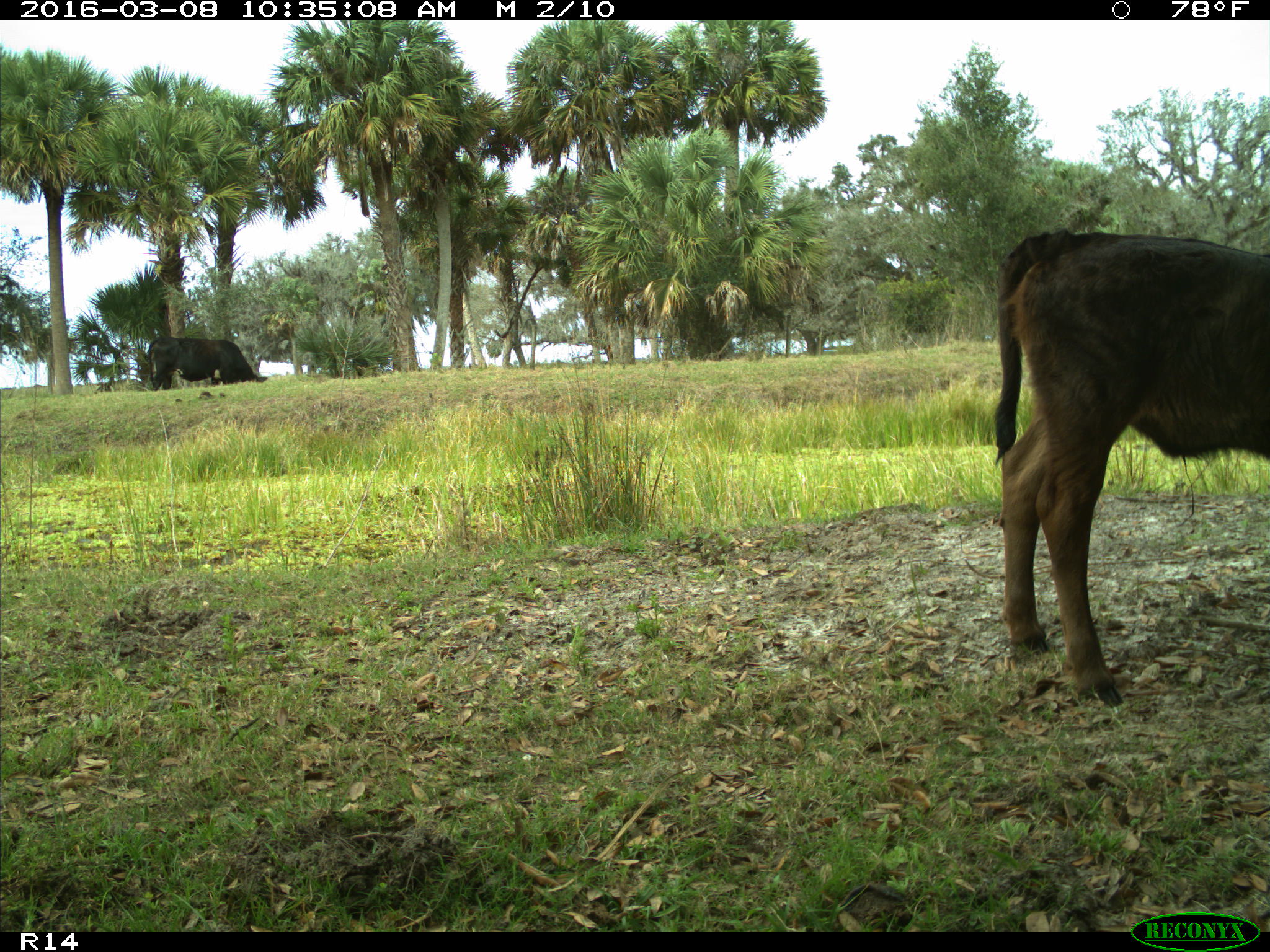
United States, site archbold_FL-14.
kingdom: Animalia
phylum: Chordata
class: Mammalia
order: Artiodactyla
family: Bovidae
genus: Bos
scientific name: Bos taurus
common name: domestic cow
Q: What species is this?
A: Bos taurus (domestic cow).